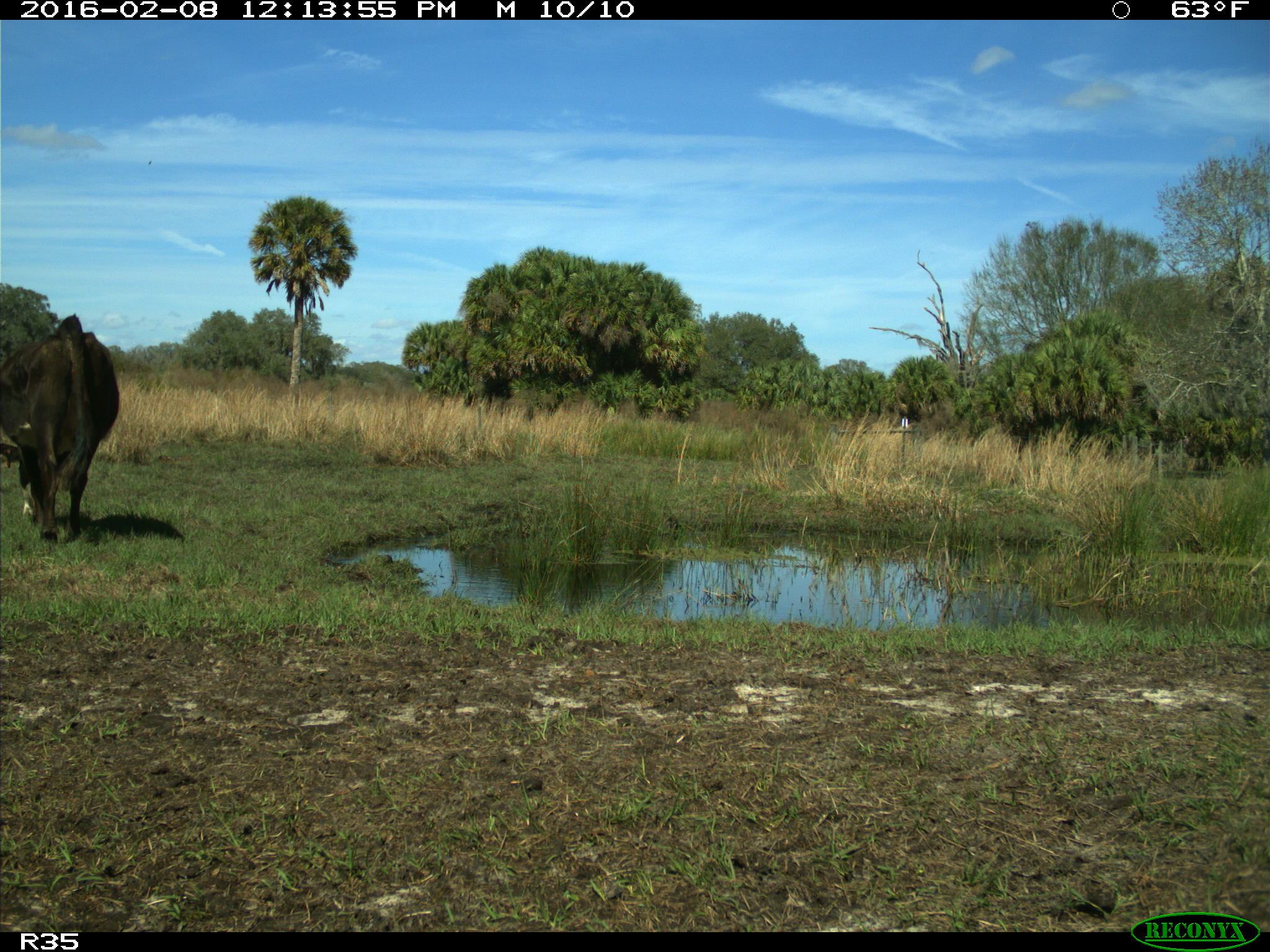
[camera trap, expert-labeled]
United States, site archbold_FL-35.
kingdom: Animalia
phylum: Chordata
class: Mammalia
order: Artiodactyla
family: Bovidae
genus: Bos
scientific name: Bos taurus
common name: domestic cow